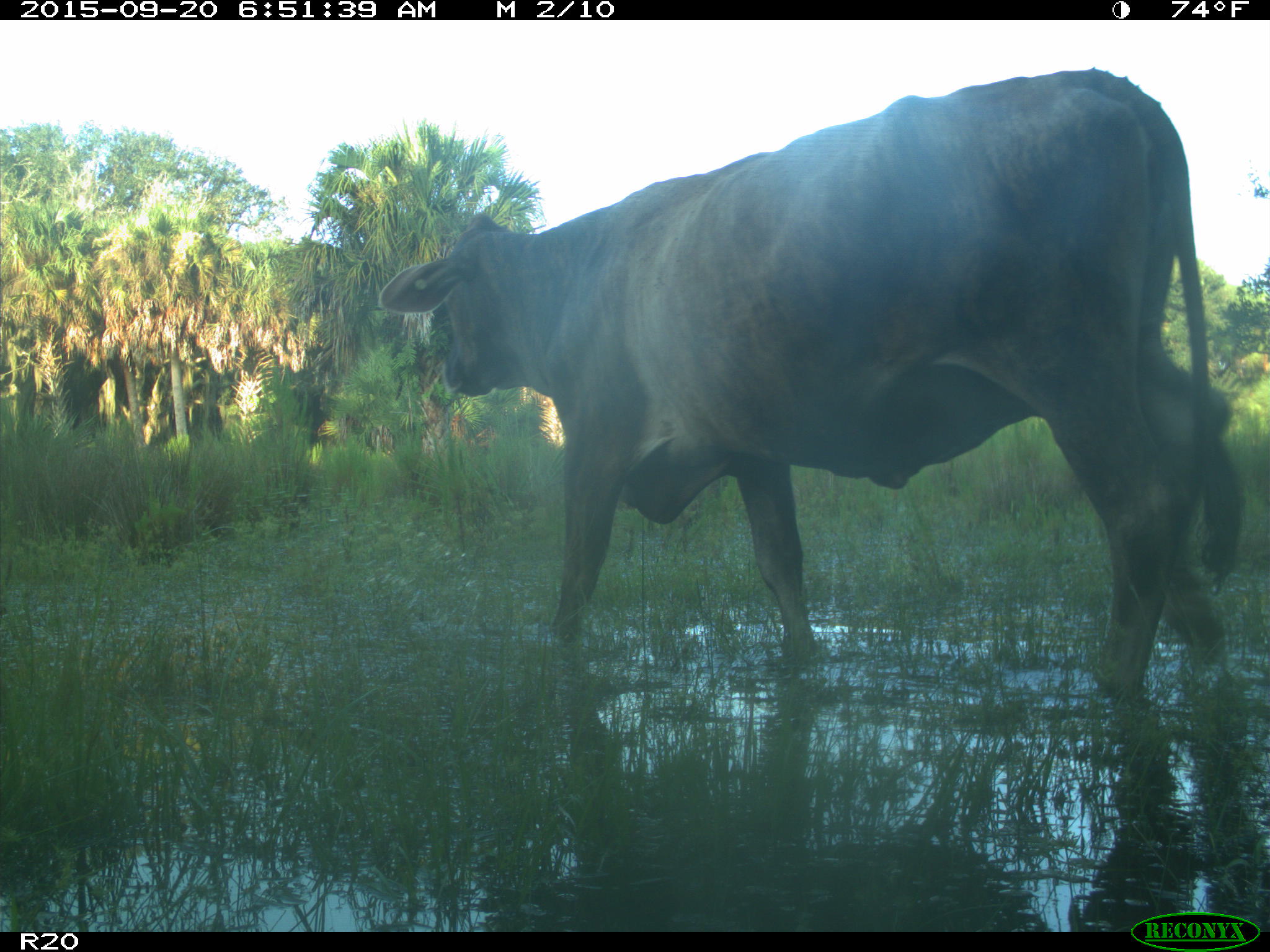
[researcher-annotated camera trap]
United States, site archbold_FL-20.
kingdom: Animalia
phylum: Chordata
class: Mammalia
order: Artiodactyla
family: Bovidae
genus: Bos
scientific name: Bos taurus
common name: domestic cow